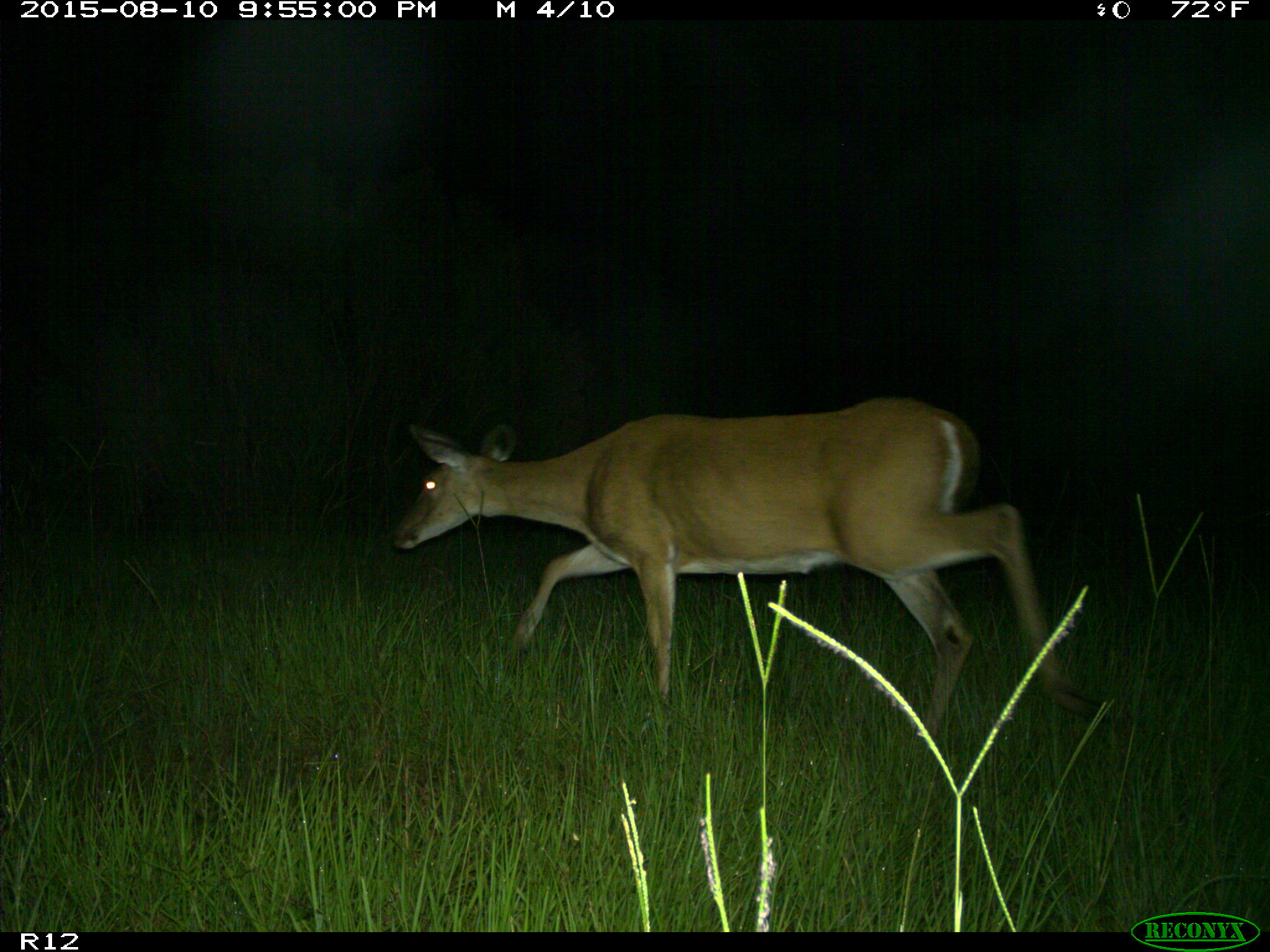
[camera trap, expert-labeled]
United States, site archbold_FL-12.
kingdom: Animalia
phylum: Chordata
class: Mammalia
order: Artiodactyla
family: Cervidae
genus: Odocoileus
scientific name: Odocoileus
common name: deer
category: unidentified deer